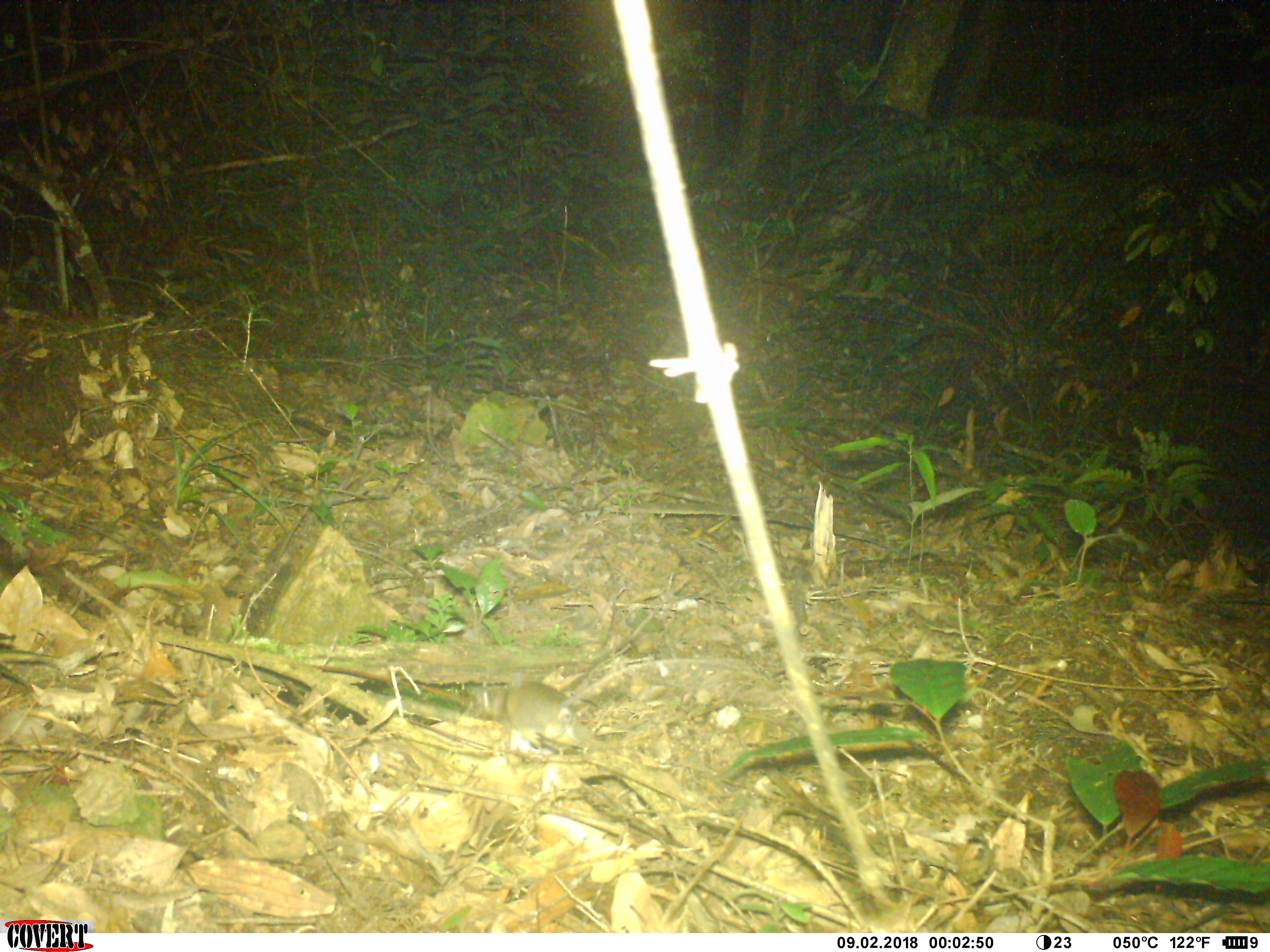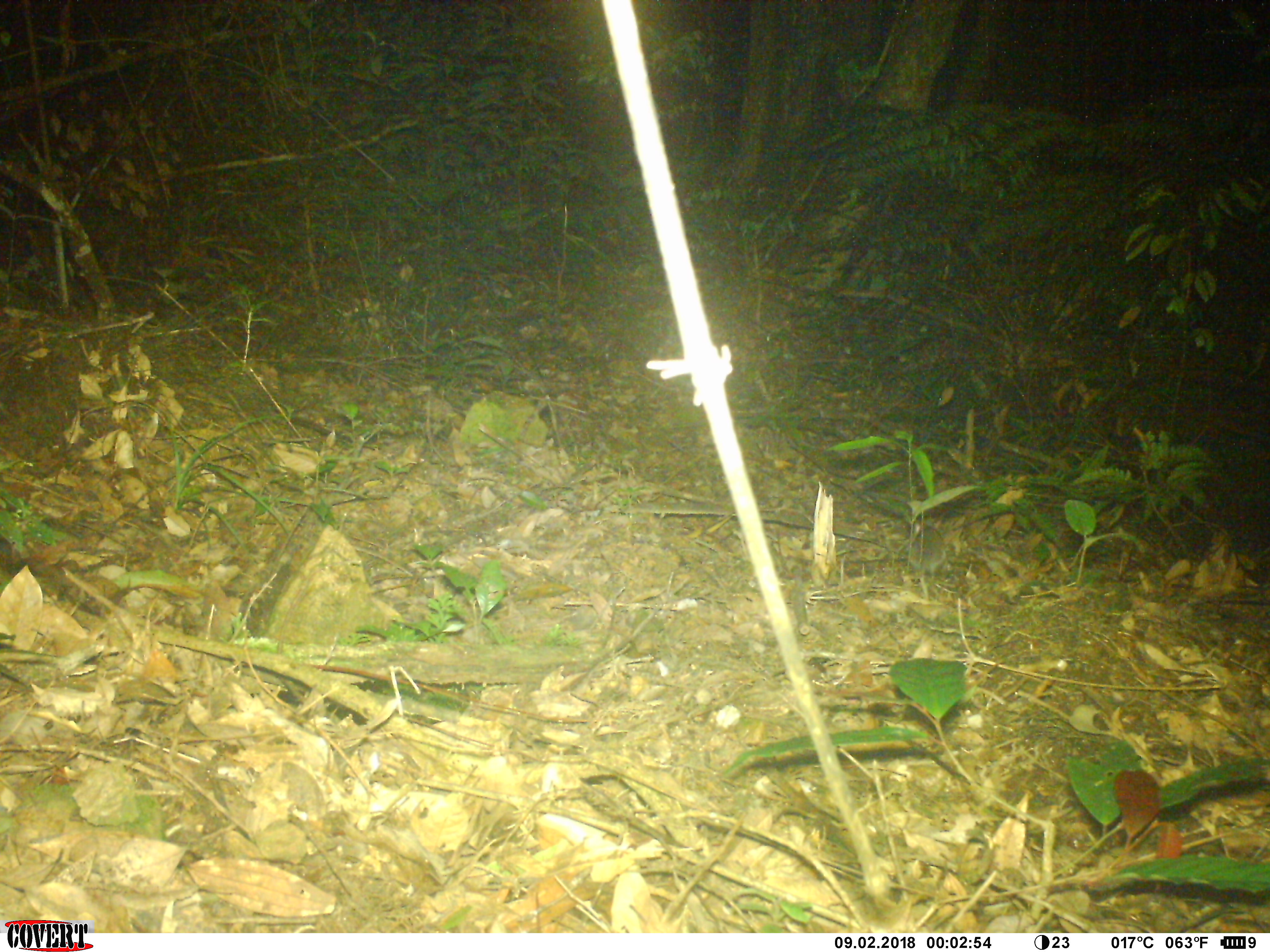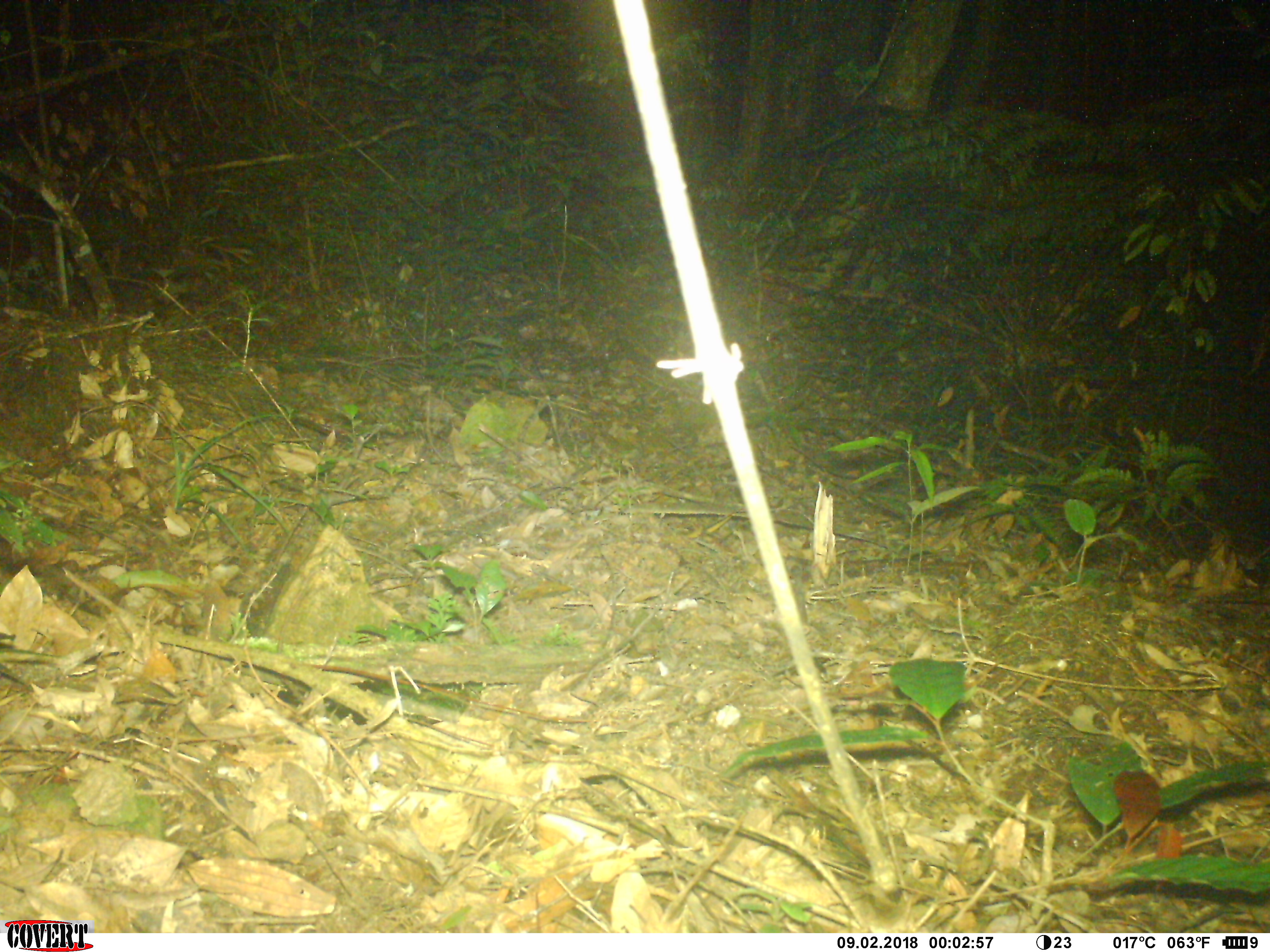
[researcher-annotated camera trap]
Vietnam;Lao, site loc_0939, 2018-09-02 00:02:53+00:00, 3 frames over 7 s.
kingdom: Animalia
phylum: Chordata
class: Mammalia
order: Rodentia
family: Muridae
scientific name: Muridae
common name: old-world mice and rats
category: unidentified murid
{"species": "unidentified murid (old-world mice and rats) (Muridae)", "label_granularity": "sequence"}